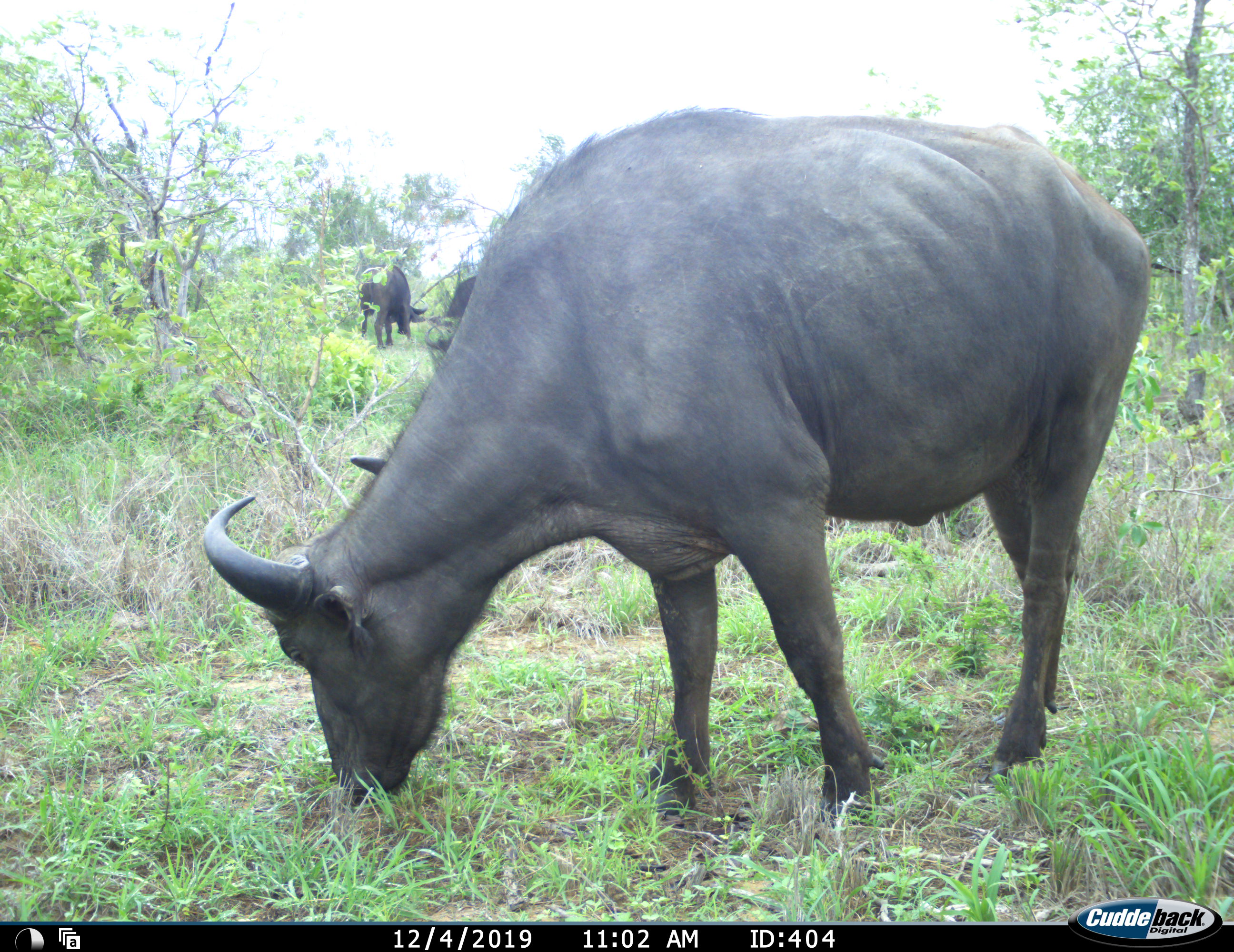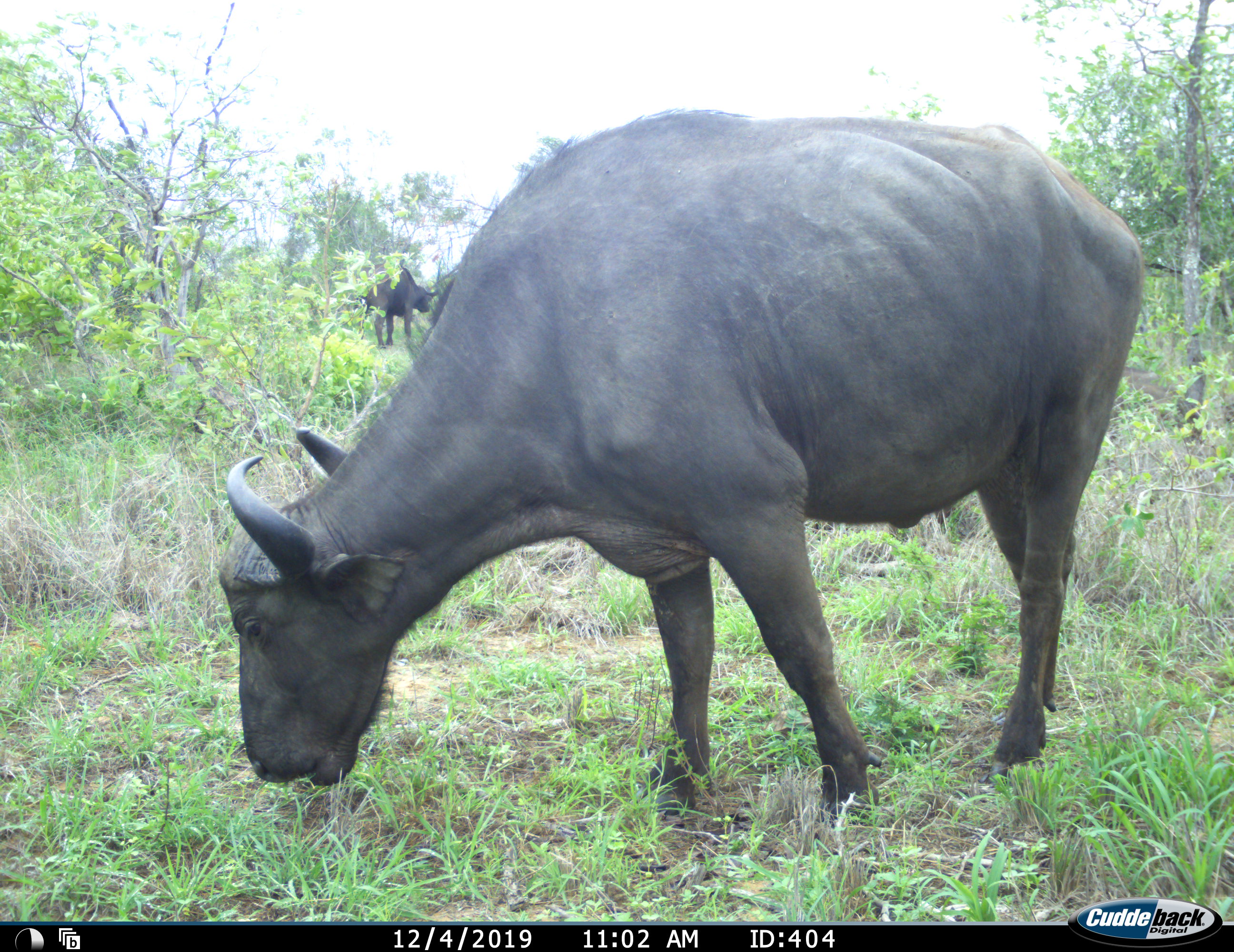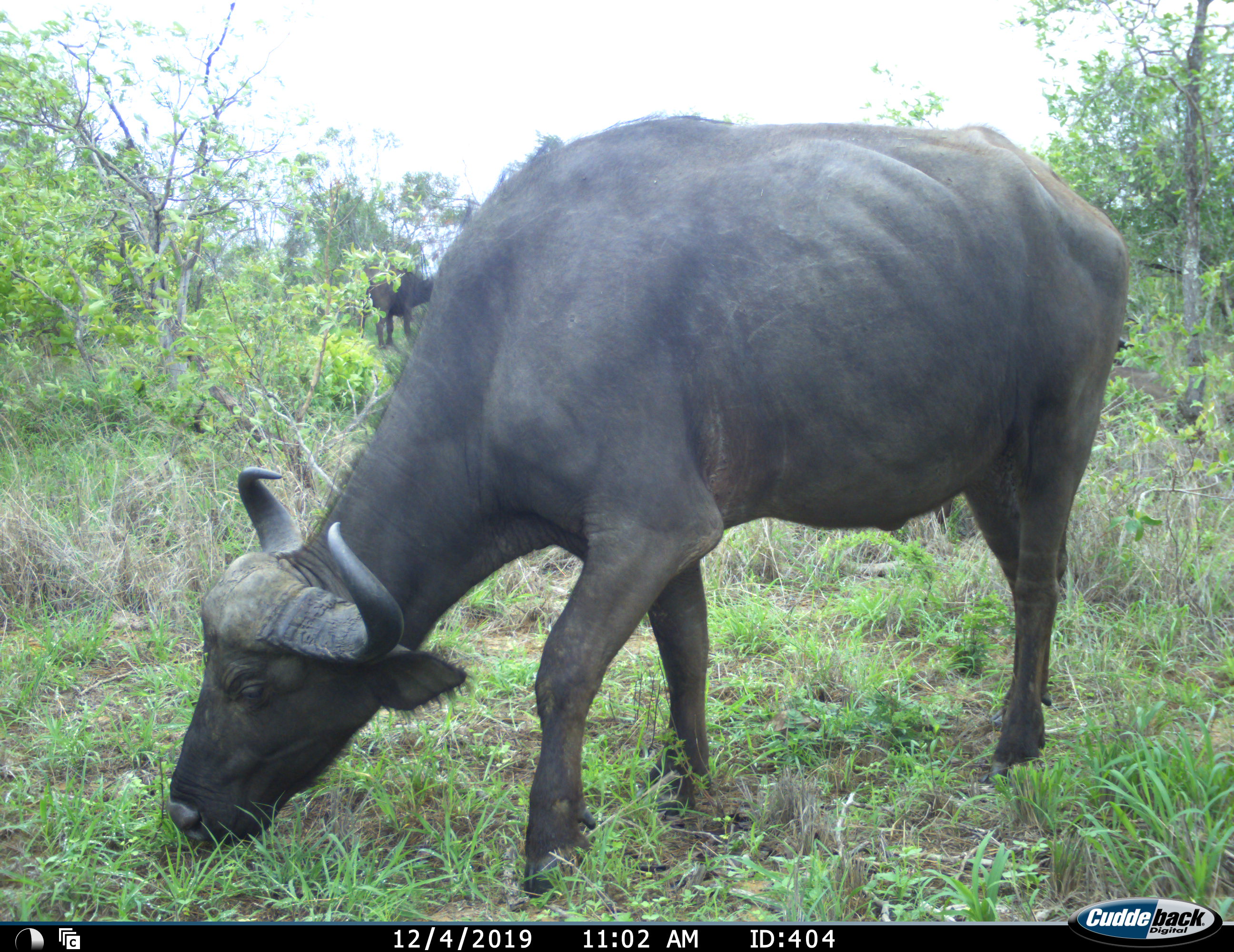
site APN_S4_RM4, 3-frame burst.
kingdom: Animalia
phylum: Chordata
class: Mammalia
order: Artiodactyla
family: Bovidae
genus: Syncerus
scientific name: Syncerus caffer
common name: african buffalo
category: buffalo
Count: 2.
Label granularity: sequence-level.